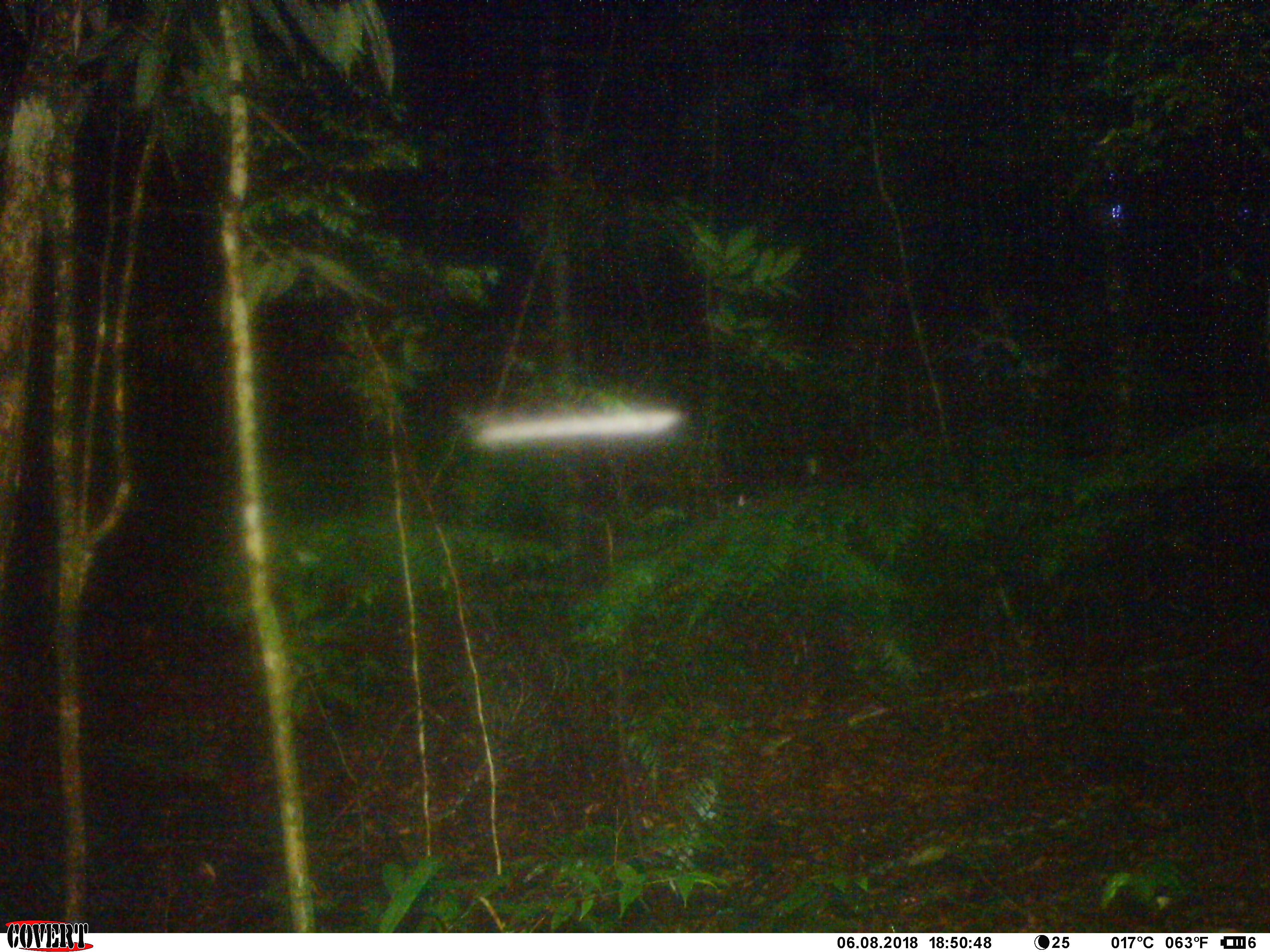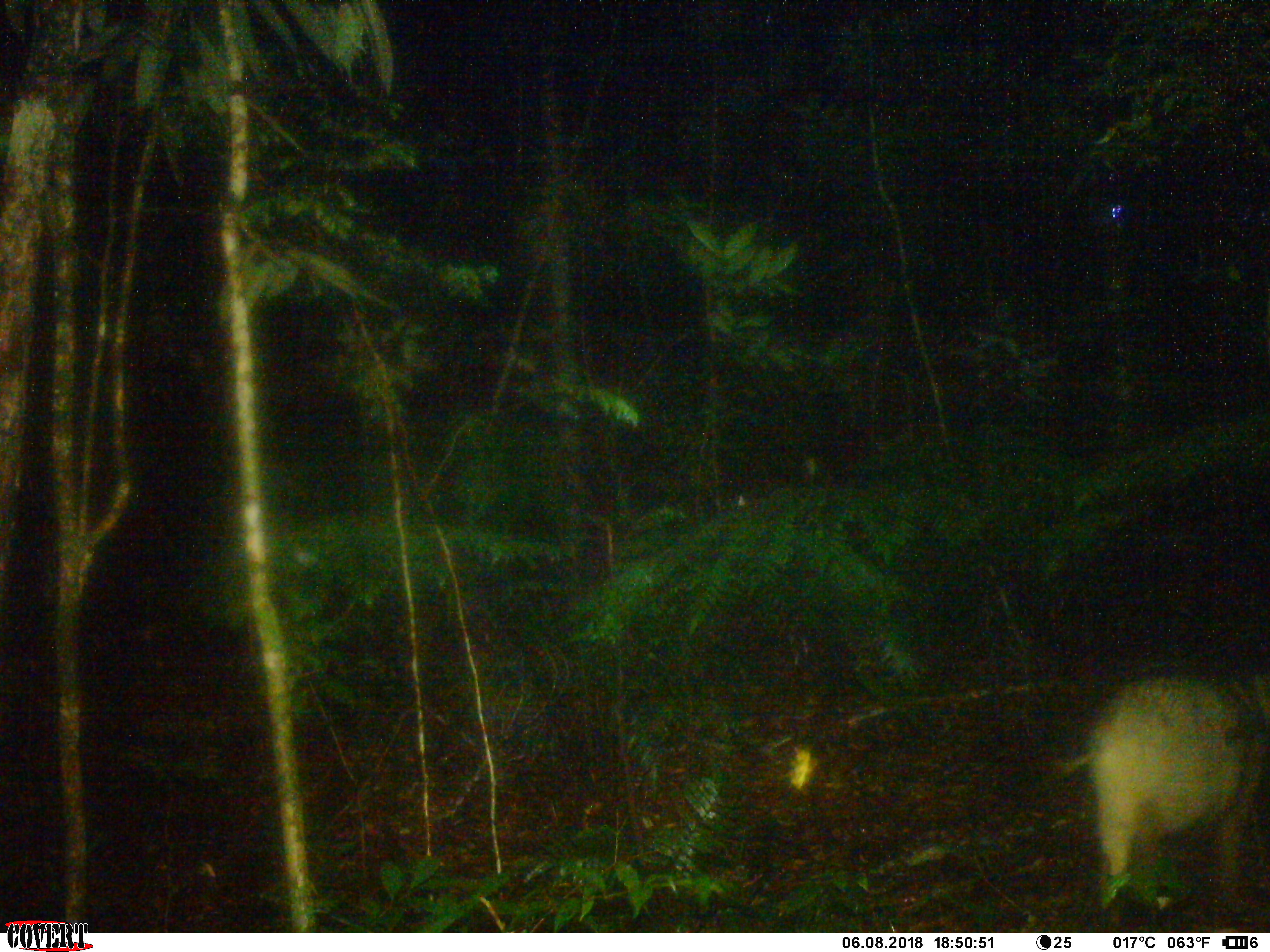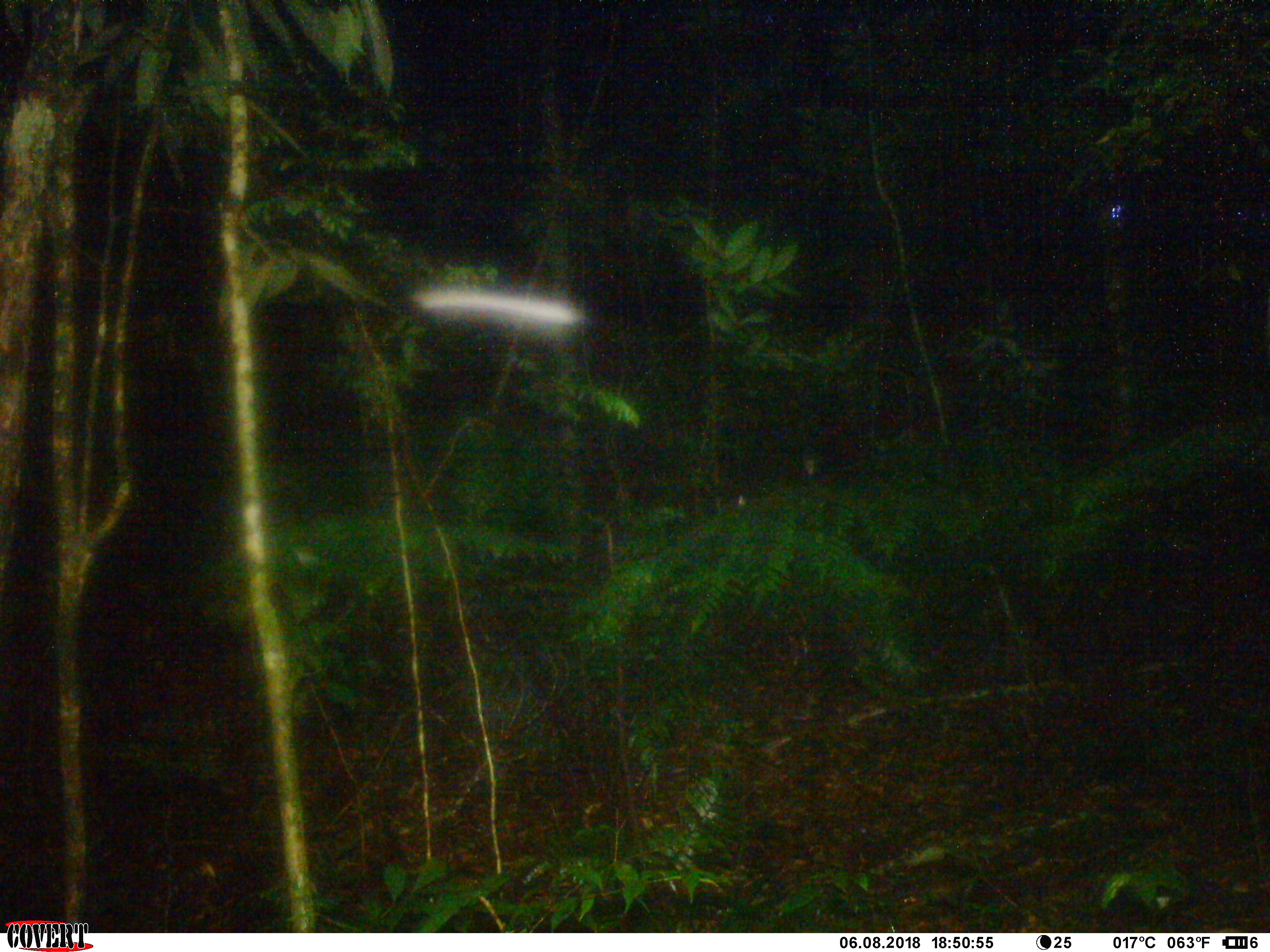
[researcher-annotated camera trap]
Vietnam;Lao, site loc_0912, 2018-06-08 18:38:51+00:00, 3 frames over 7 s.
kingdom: Animalia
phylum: Chordata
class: Mammalia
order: Artiodactyla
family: Suidae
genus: Sus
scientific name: Sus scrofa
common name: eurasian wild pig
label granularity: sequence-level